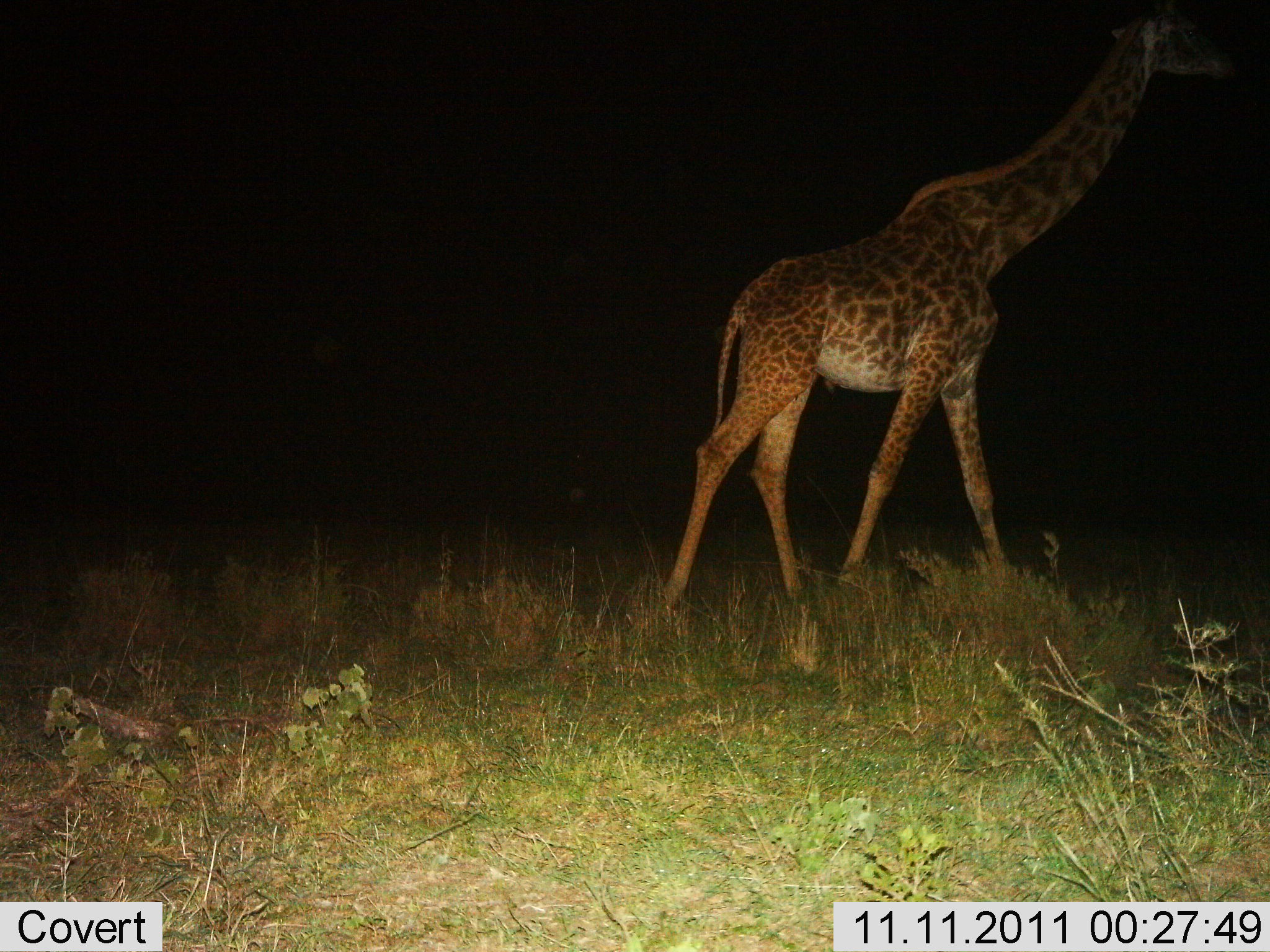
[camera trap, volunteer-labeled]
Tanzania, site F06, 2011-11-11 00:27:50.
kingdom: Animalia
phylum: Chordata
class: Mammalia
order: Artiodactyla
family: Giraffidae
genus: Giraffa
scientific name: Giraffa camelopardalis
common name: giraffe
Giraffe (Giraffa camelopardalis), count 1. Behavior (volunteer vote fractions): standing 12%, resting 0%, moving 94%, interacting 0%. Young present (vote fraction): 0%. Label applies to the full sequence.